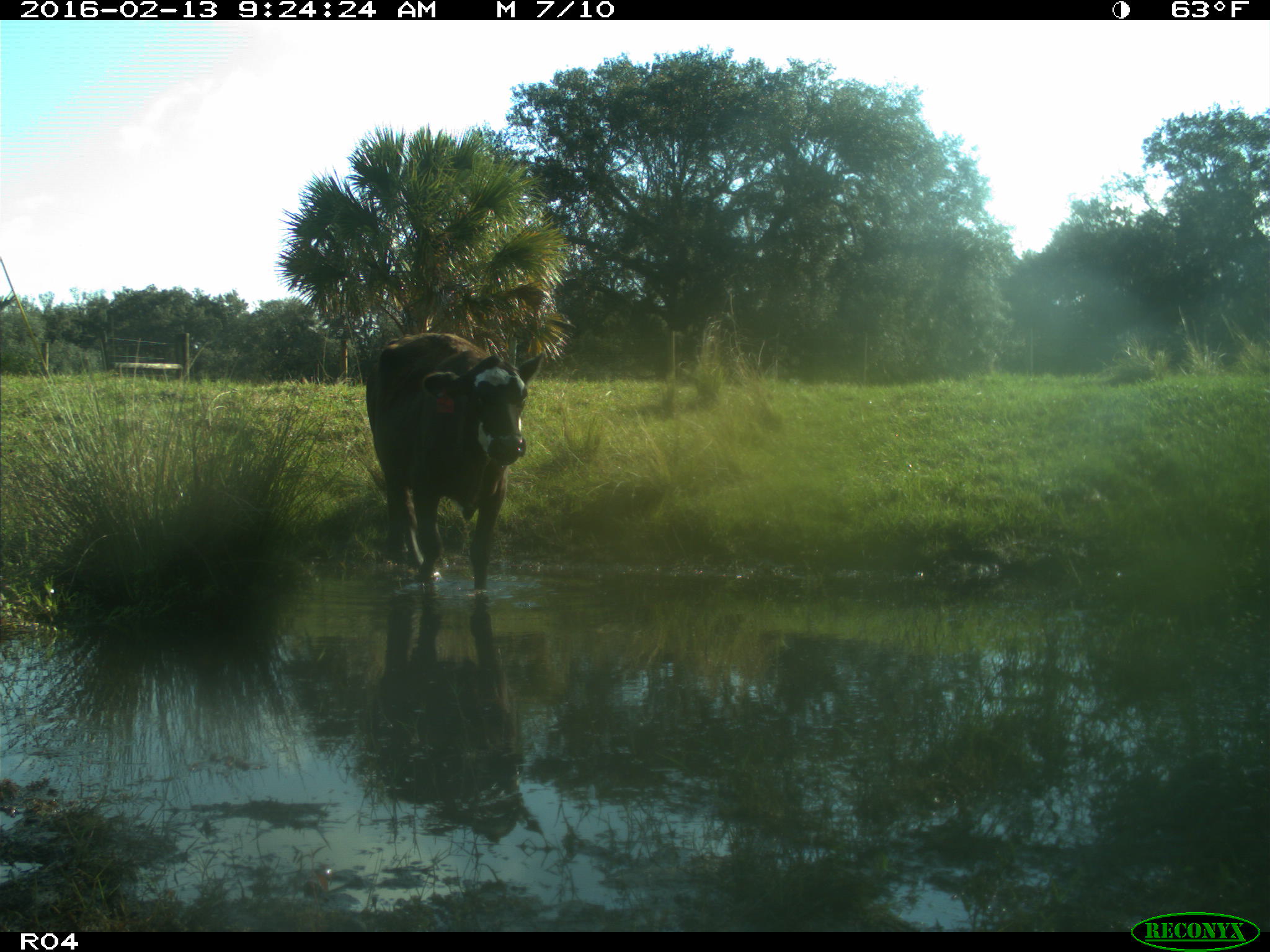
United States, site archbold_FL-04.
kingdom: Animalia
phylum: Chordata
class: Mammalia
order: Artiodactyla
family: Bovidae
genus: Bos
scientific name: Bos taurus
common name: domestic cow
Bos taurus (domestic cow).